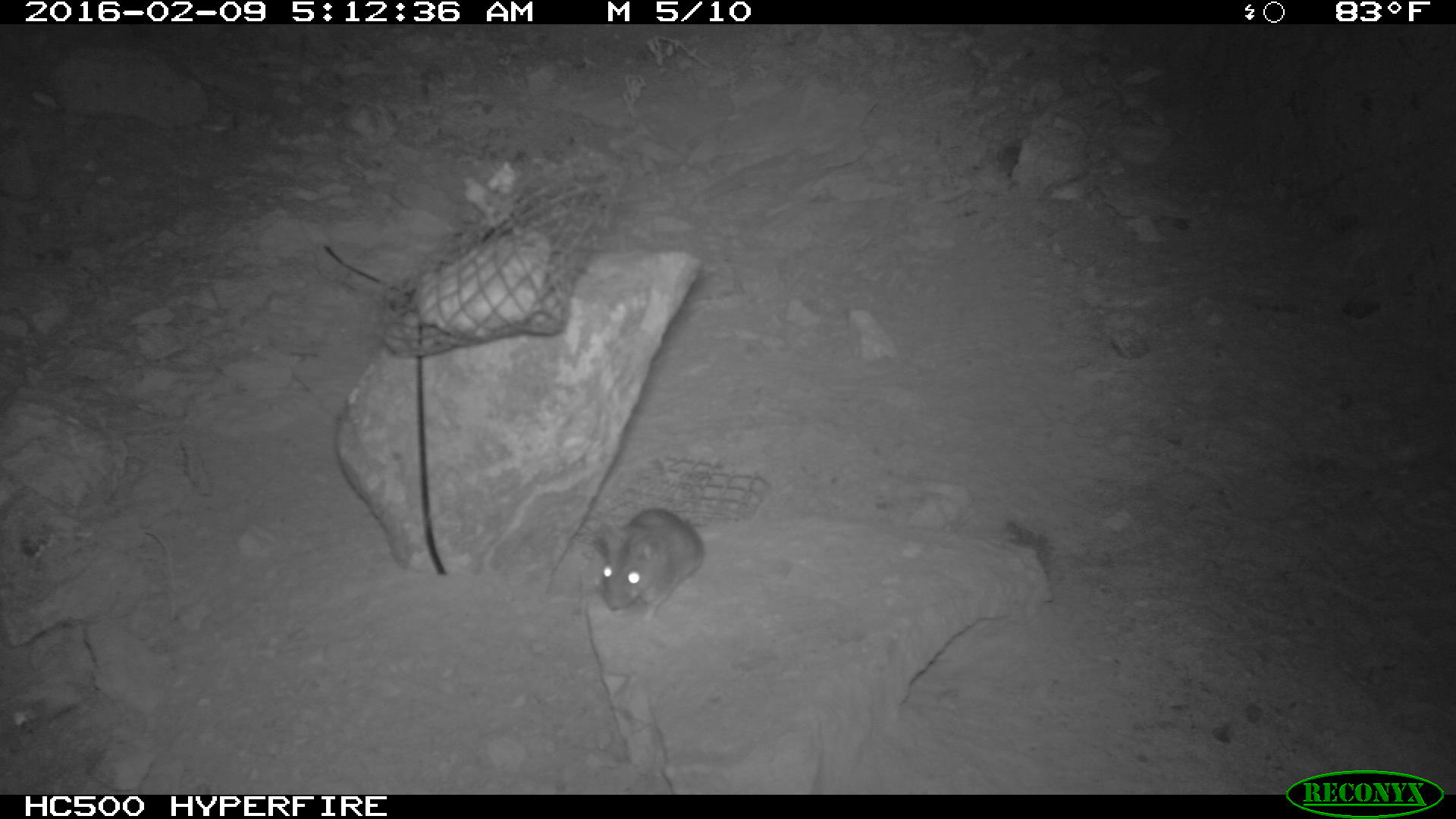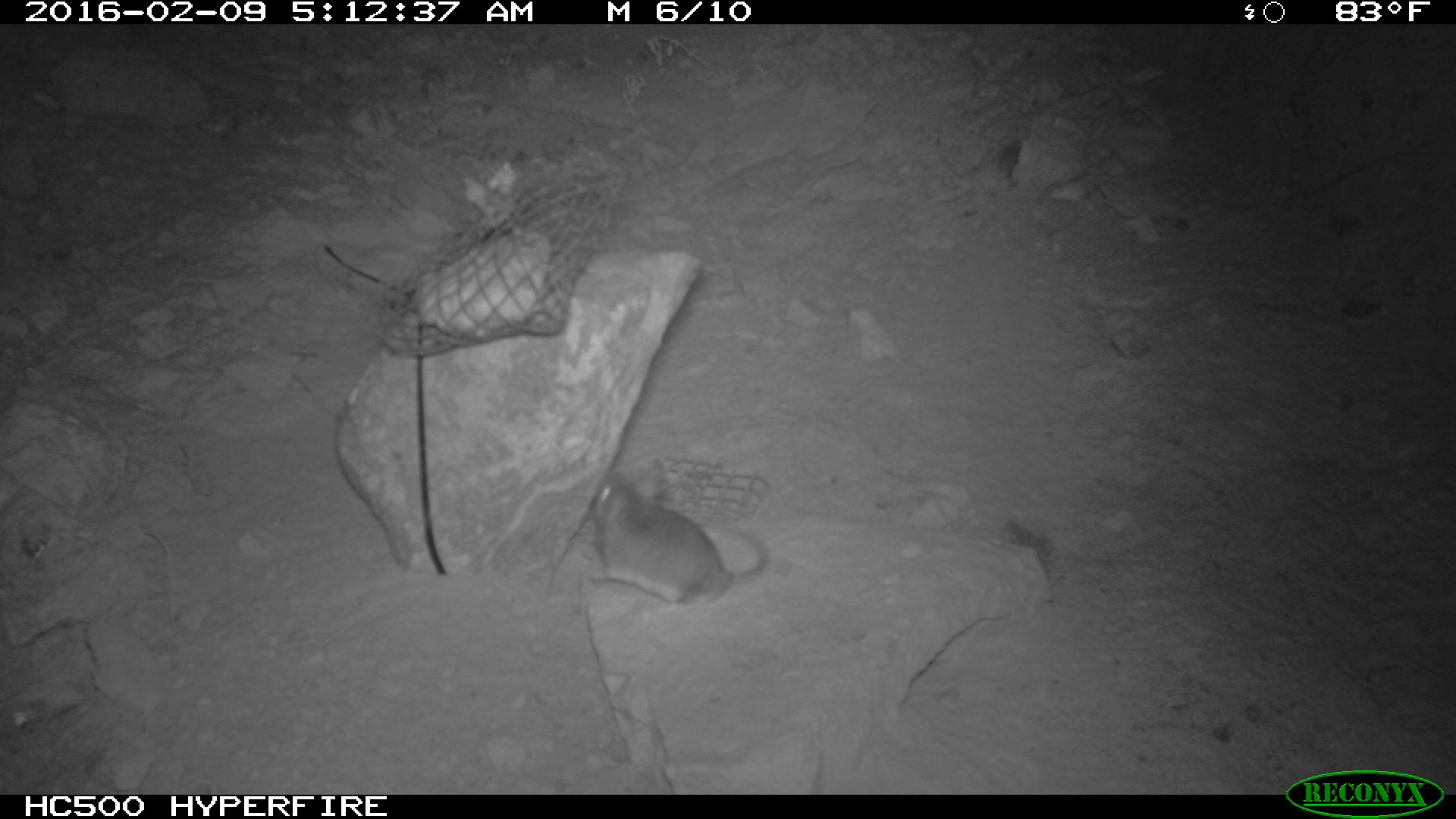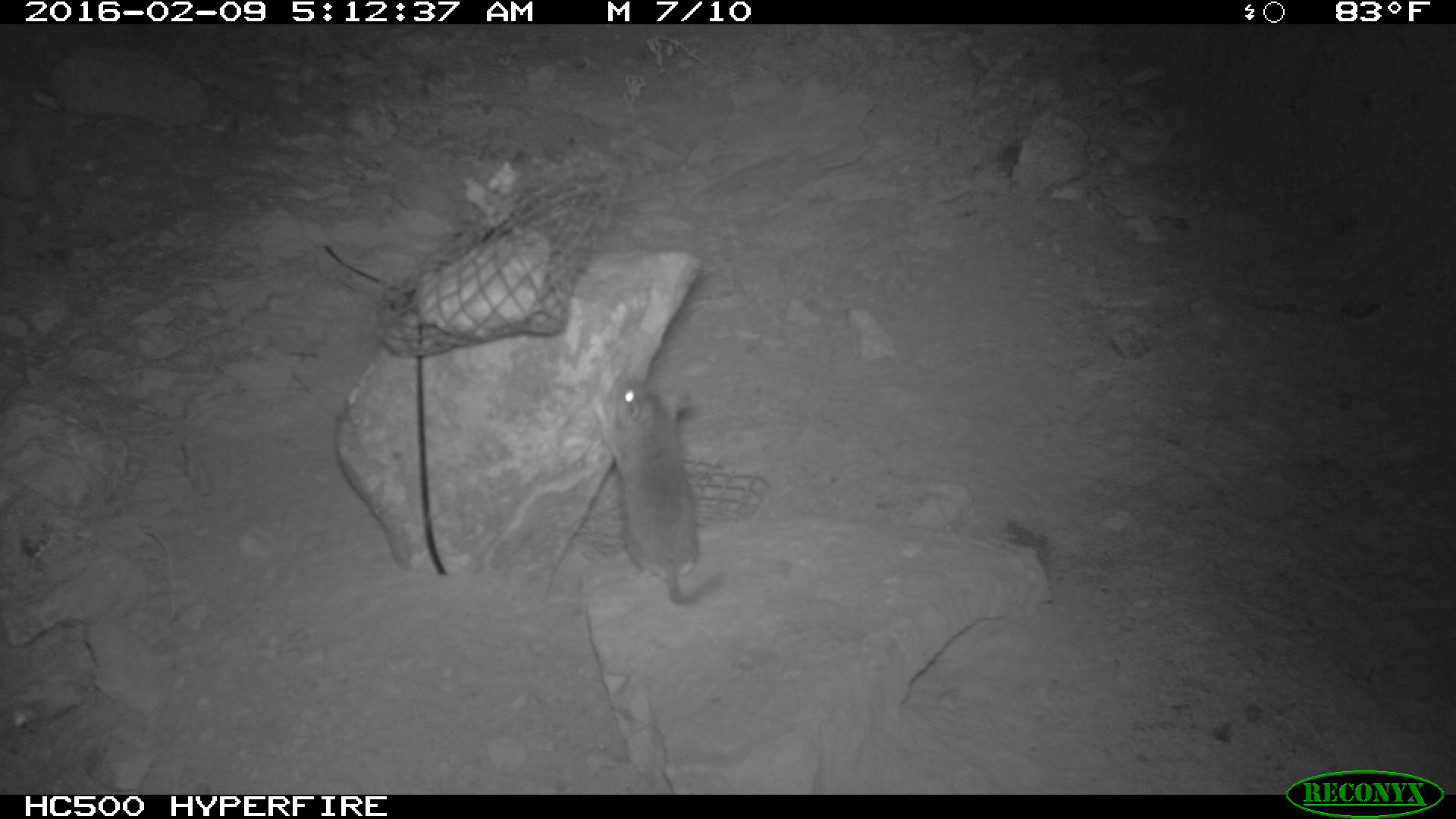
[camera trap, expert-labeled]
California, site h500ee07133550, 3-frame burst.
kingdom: Animalia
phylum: Chordata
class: Mammalia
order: Rodentia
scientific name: Rodentia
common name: rodent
Rodent (Rodentia).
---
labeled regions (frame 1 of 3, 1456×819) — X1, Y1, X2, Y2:
rodent: 597, 506, 705, 623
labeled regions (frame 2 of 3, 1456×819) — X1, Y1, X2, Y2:
rodent: 585, 463, 769, 620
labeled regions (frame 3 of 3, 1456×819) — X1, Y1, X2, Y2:
rodent: 595, 372, 728, 609